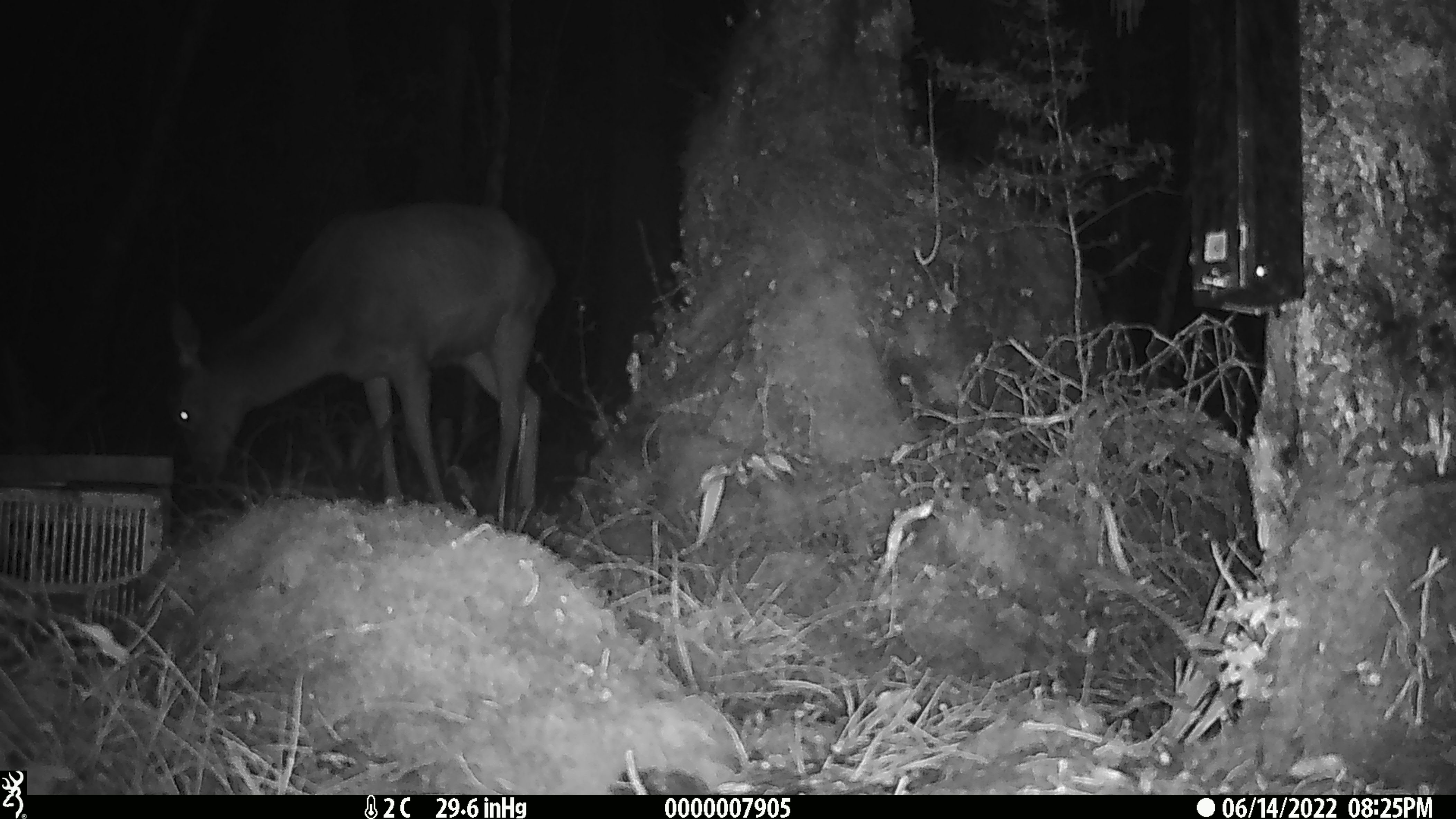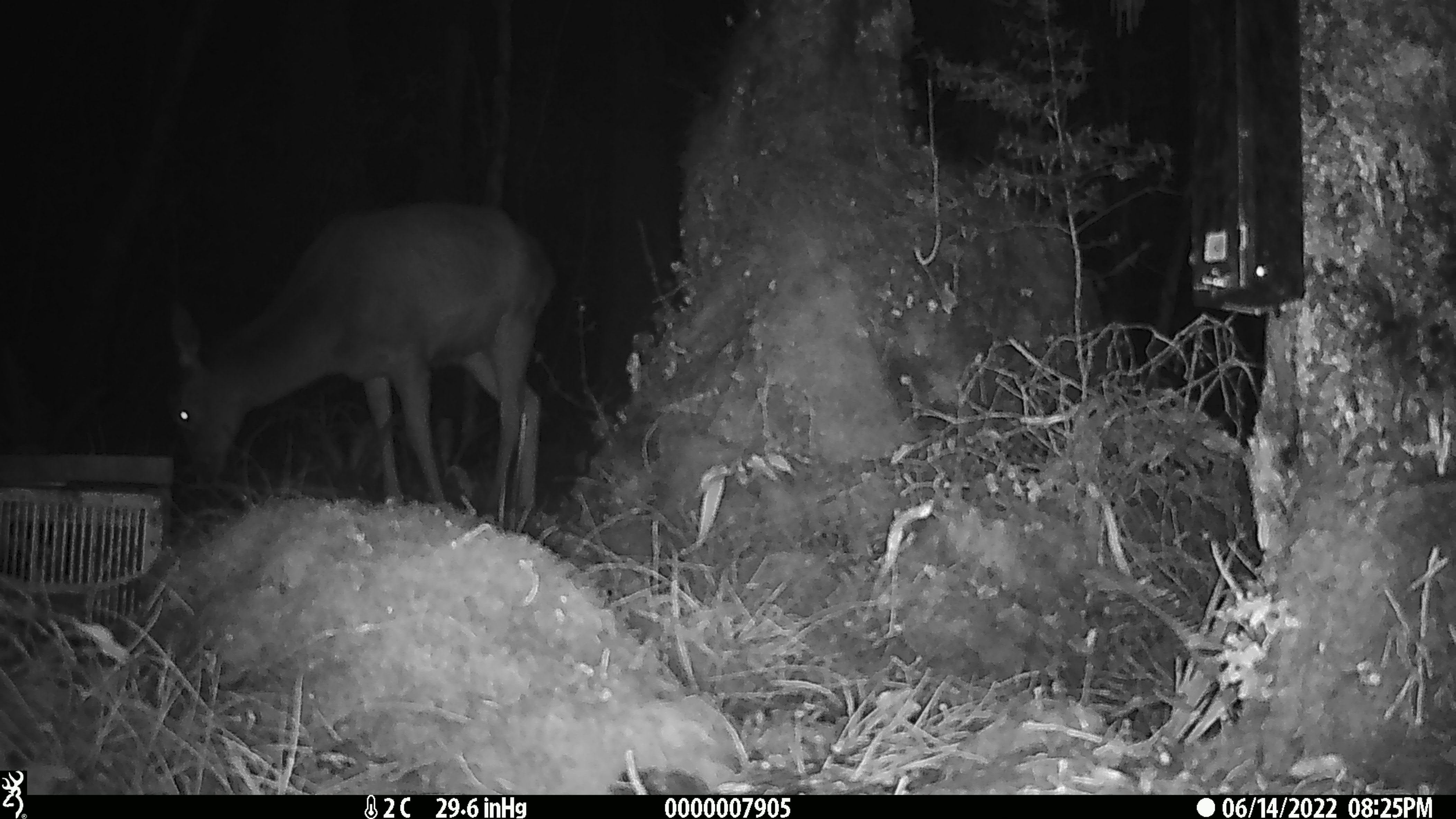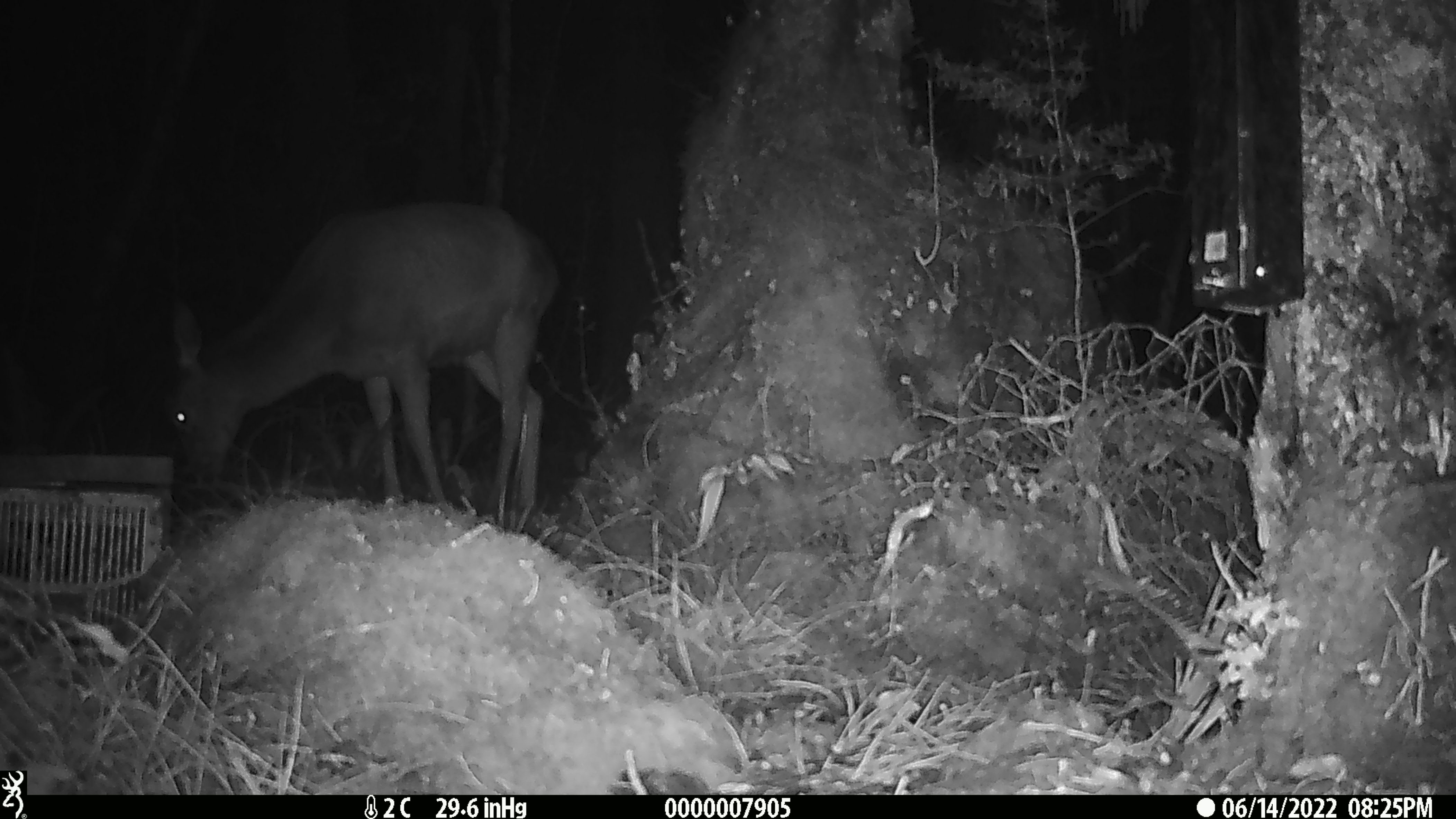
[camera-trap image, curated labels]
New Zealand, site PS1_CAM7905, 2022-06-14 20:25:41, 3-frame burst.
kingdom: Animalia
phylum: Chordata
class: Mammalia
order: Artiodactyla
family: Cervidae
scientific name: Cervidae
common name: deer